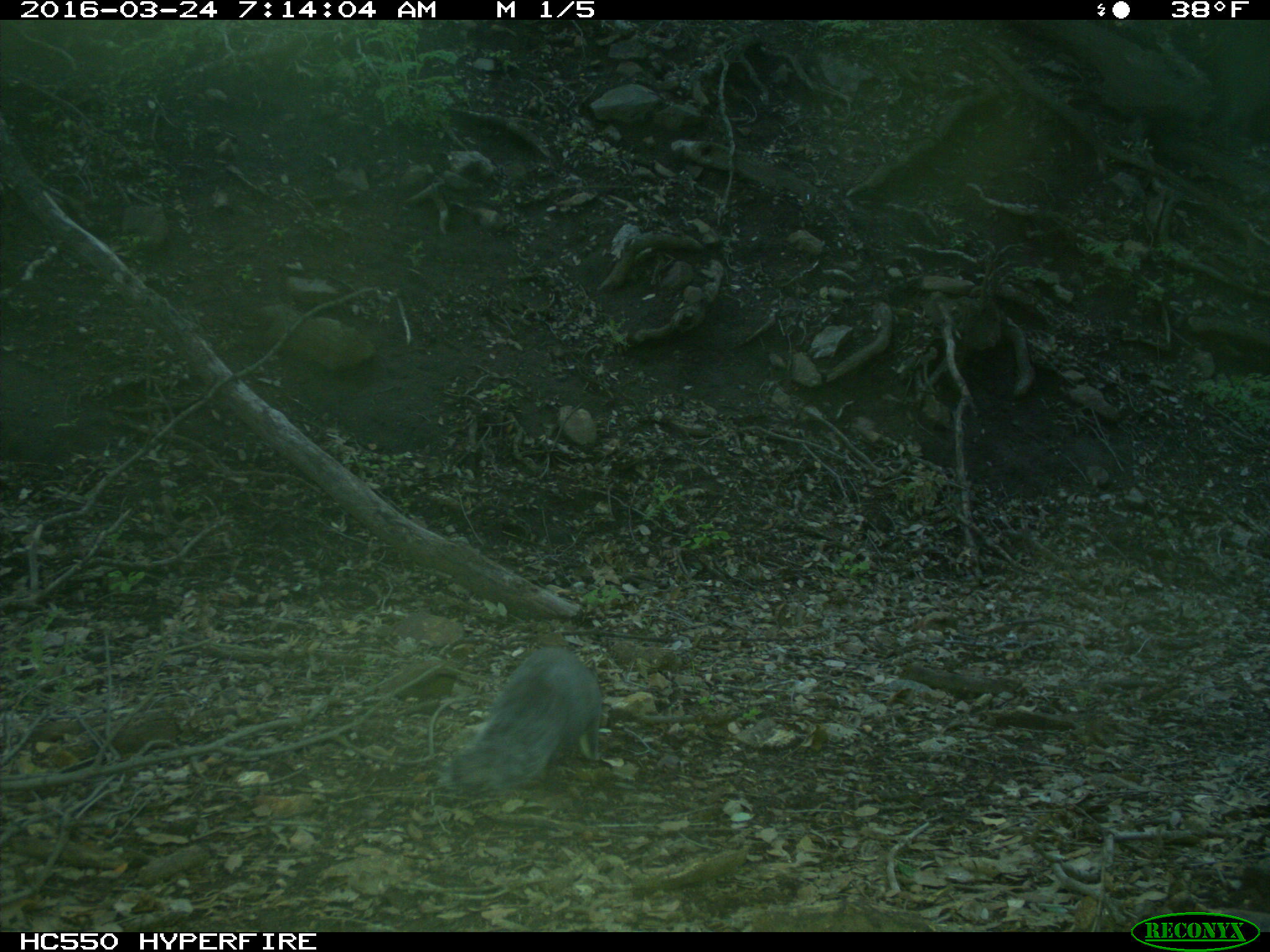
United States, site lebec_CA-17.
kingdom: Animalia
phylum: Chordata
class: Mammalia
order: Rodentia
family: Sciuridae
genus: Sciurus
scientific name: Sciurus carolinensis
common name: eastern gray squirrel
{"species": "Sciurus carolinensis (eastern gray squirrel)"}